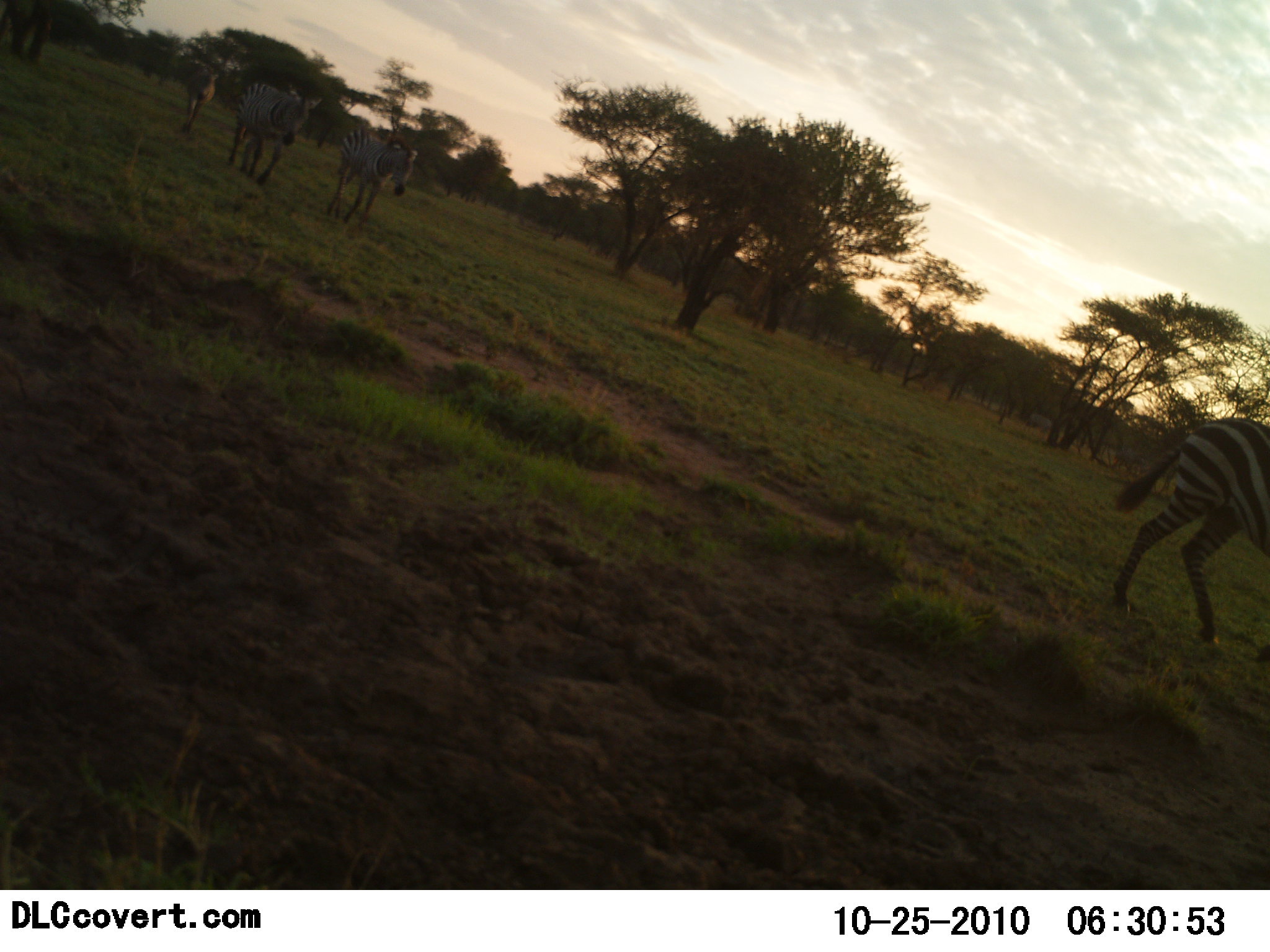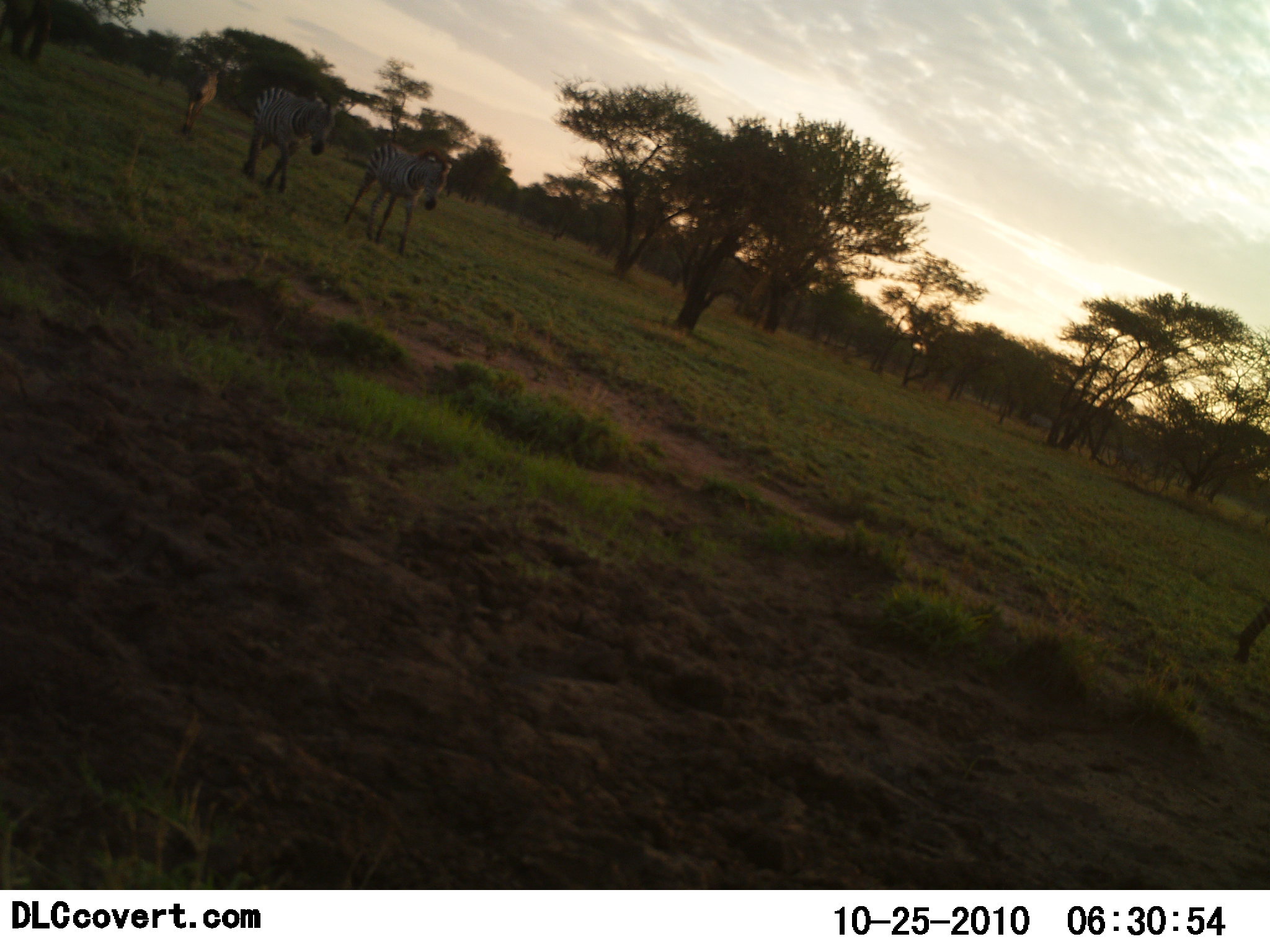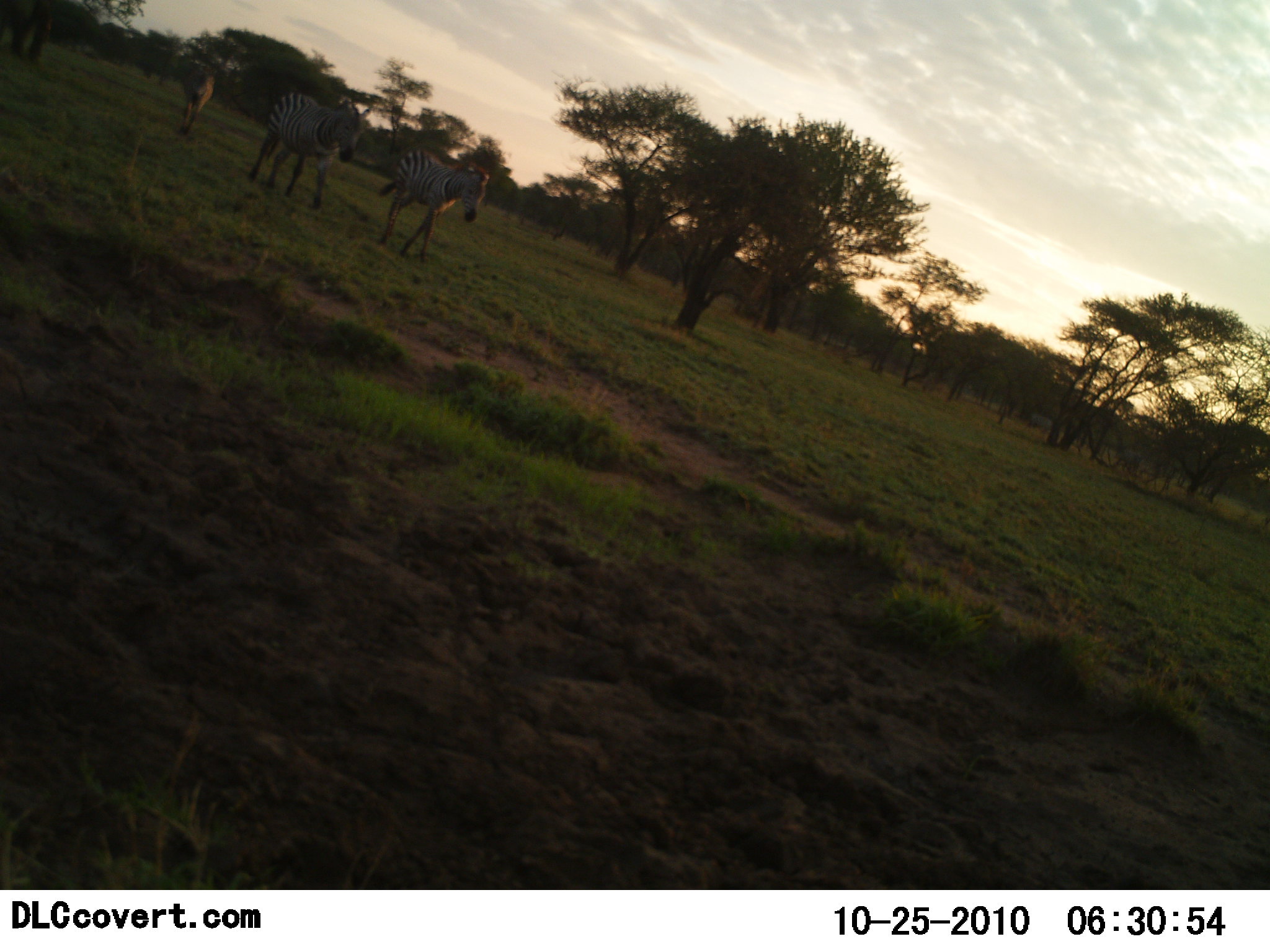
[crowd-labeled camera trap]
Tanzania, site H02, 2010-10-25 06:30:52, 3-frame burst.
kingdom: Animalia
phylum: Chordata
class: Mammalia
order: Perissodactyla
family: Equidae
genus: Equus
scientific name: Equus quagga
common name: plains zebra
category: zebra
Zebra (plains zebra) (Equus quagga), count 3. Behavior (volunteer vote fractions): standing 10%, resting 5%, moving 95%, interacting 0%. Young present (vote fraction): 0%. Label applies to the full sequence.